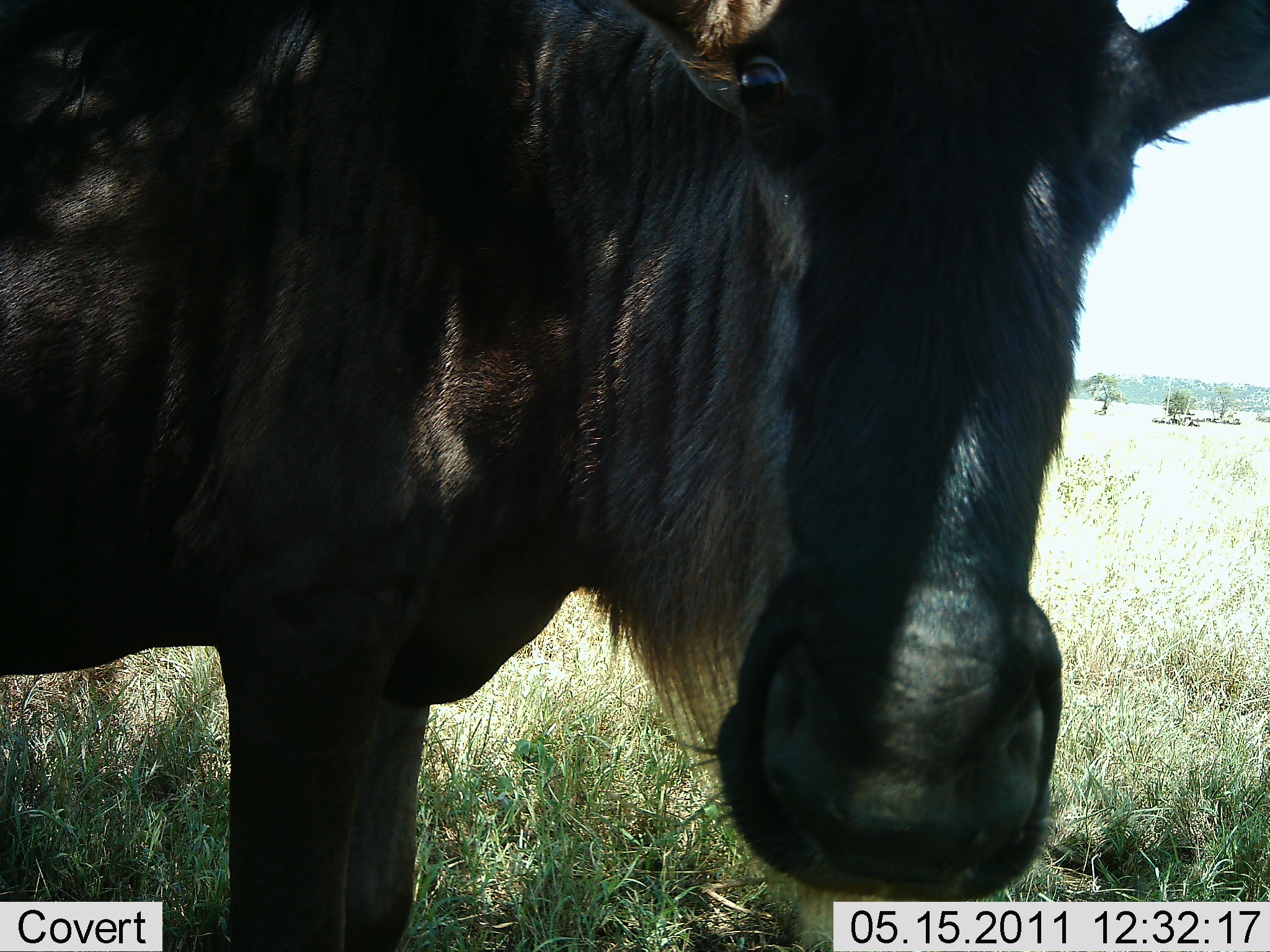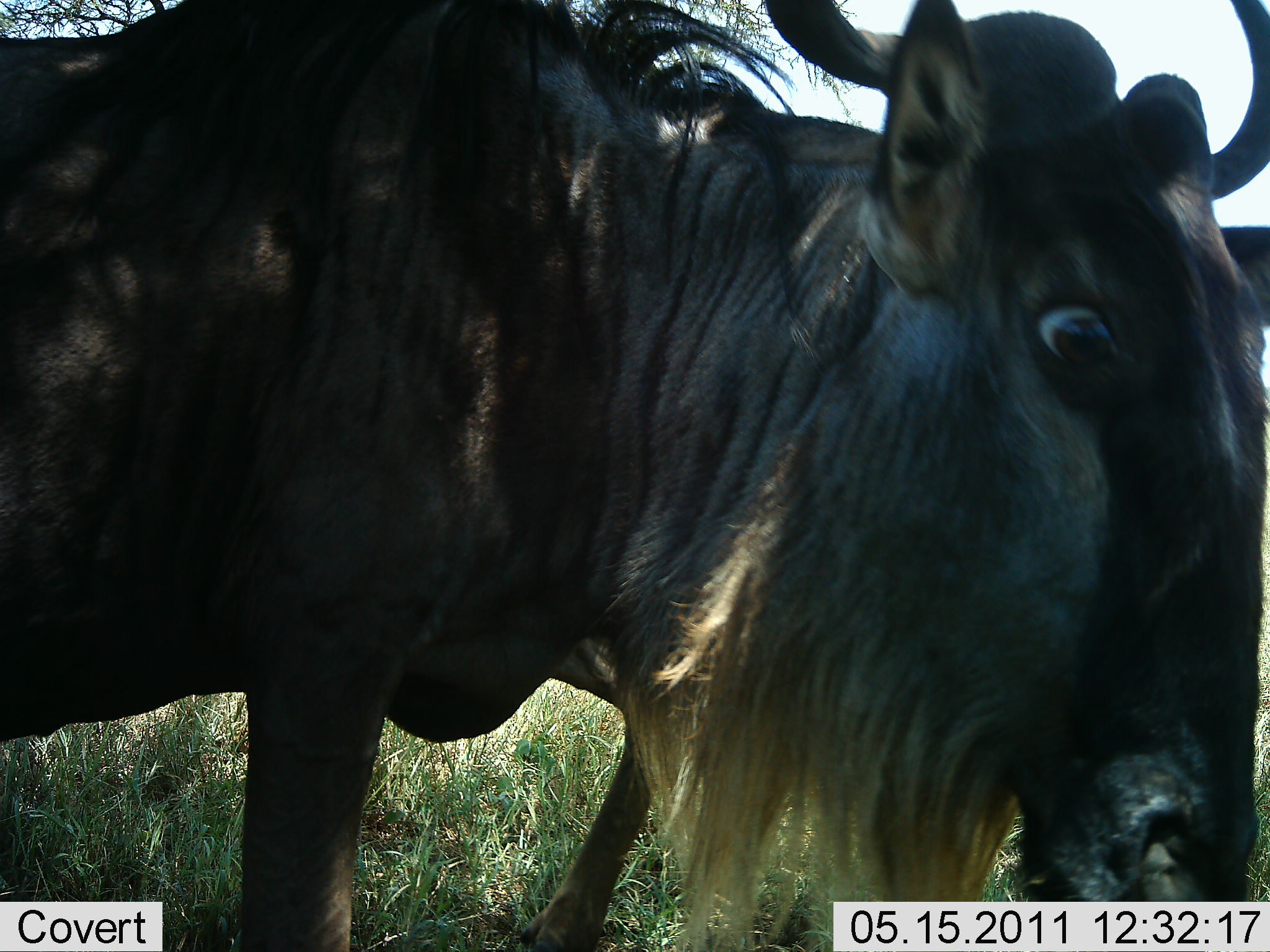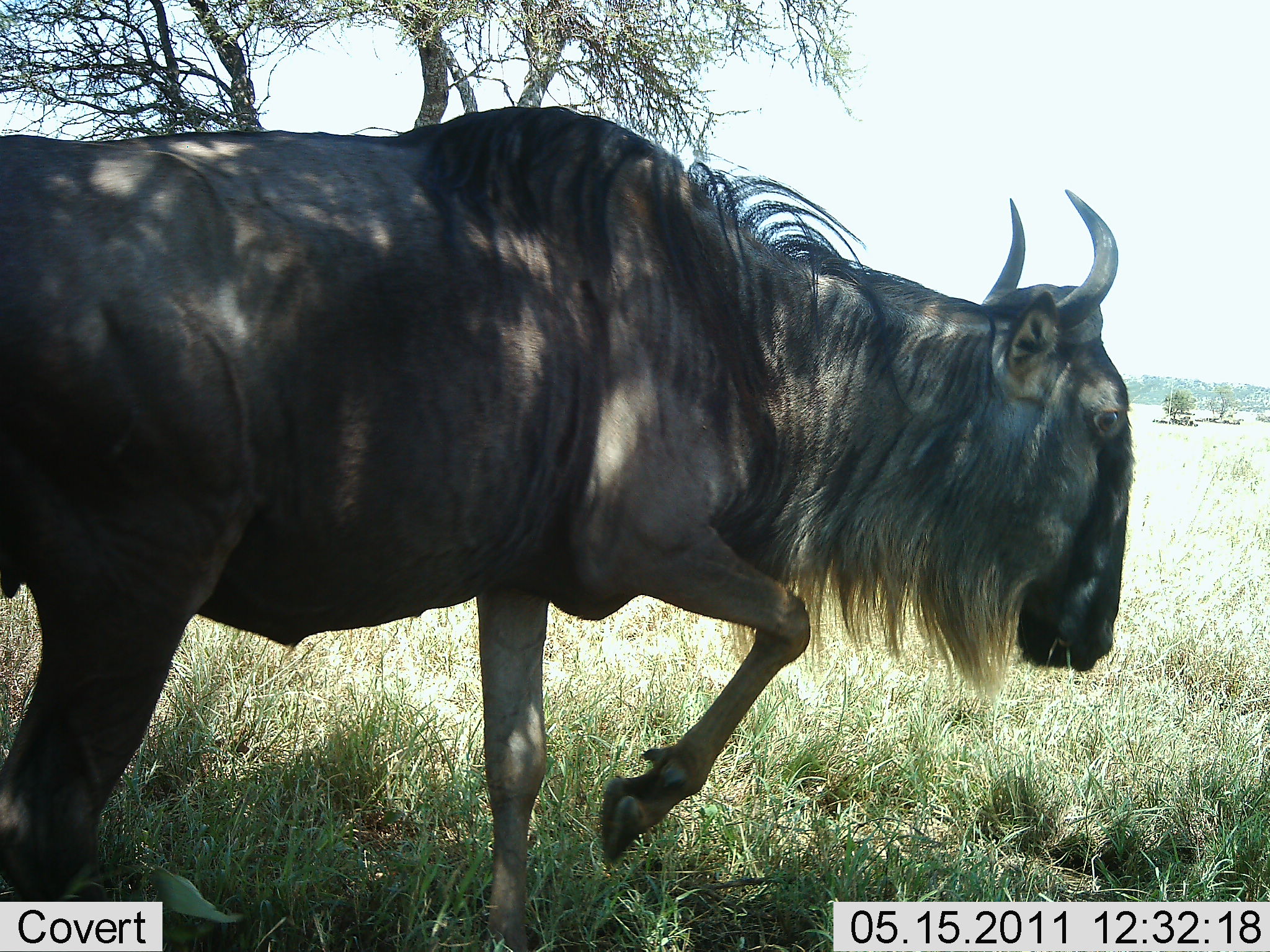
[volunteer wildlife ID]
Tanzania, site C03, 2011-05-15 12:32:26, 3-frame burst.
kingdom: Animalia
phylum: Chordata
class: Mammalia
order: Artiodactyla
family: Bovidae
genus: Connochaetes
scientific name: Connochaetes taurinus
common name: blue wildebeest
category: wildebeest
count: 1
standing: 29%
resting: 0%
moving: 64%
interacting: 14%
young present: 0%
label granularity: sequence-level